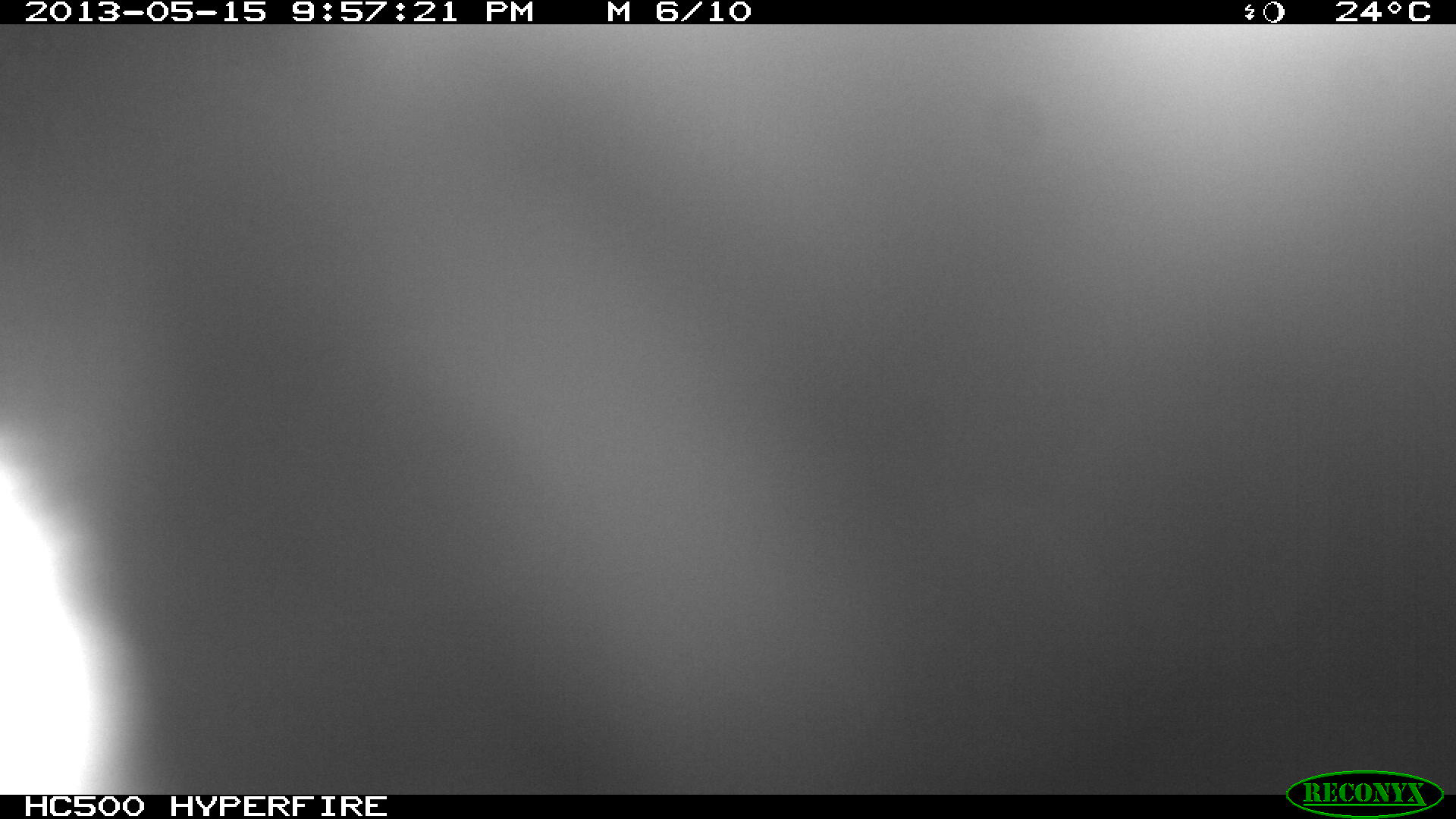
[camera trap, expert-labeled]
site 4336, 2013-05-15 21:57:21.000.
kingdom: Animalia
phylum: Chordata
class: Mammalia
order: Didelphimorphia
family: Didelphidae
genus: Didelphis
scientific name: Didelphis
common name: american opossums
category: didelphis sp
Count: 1.